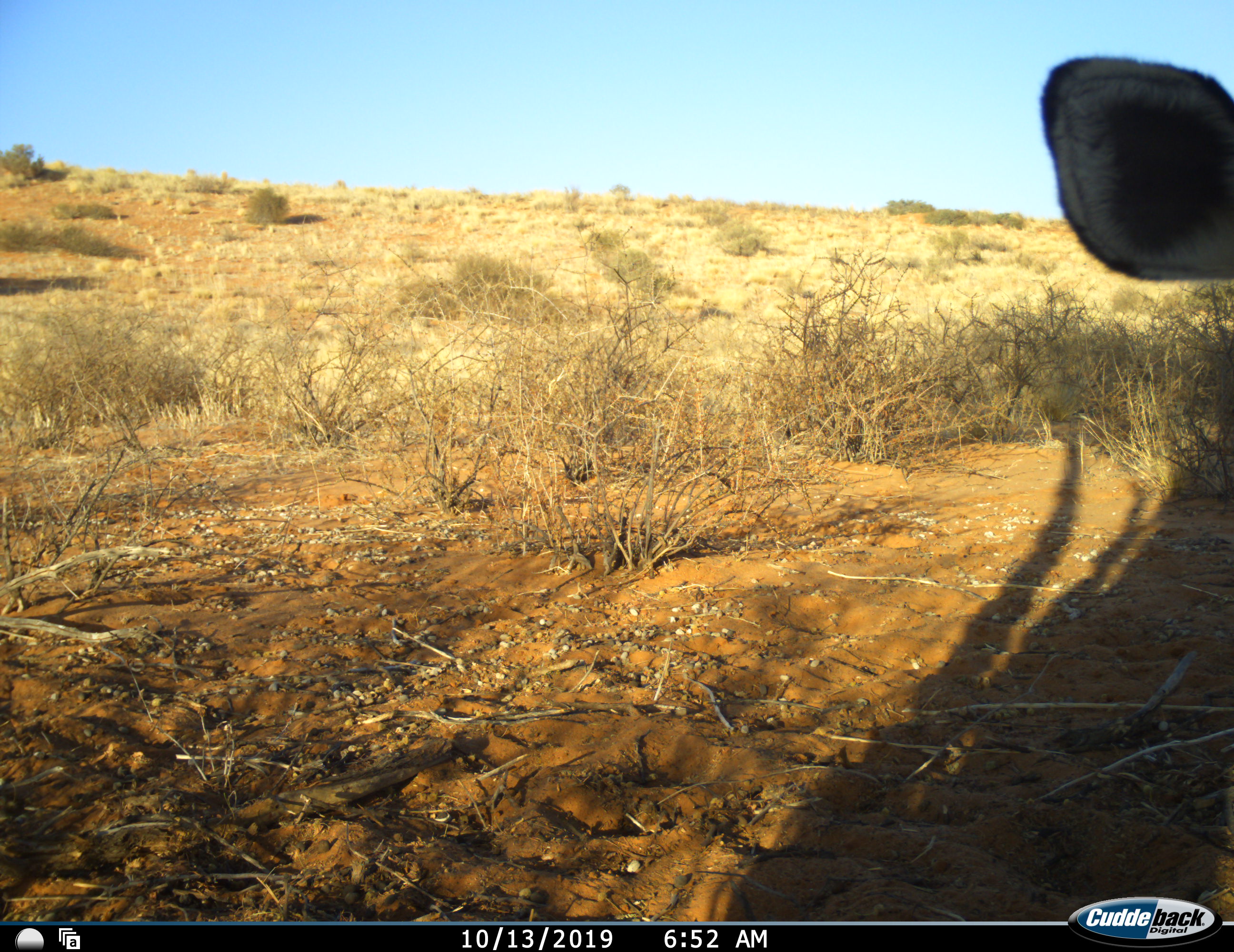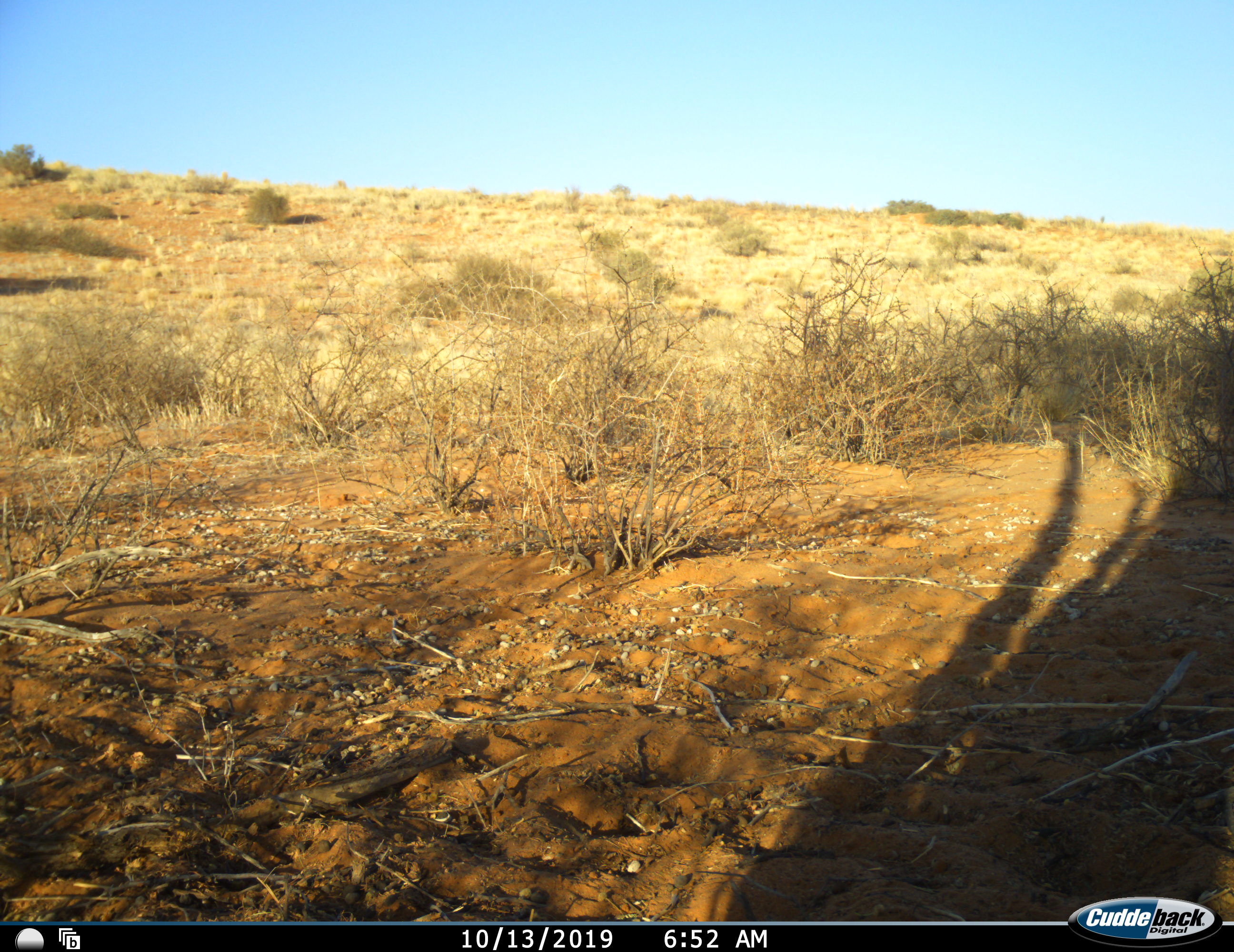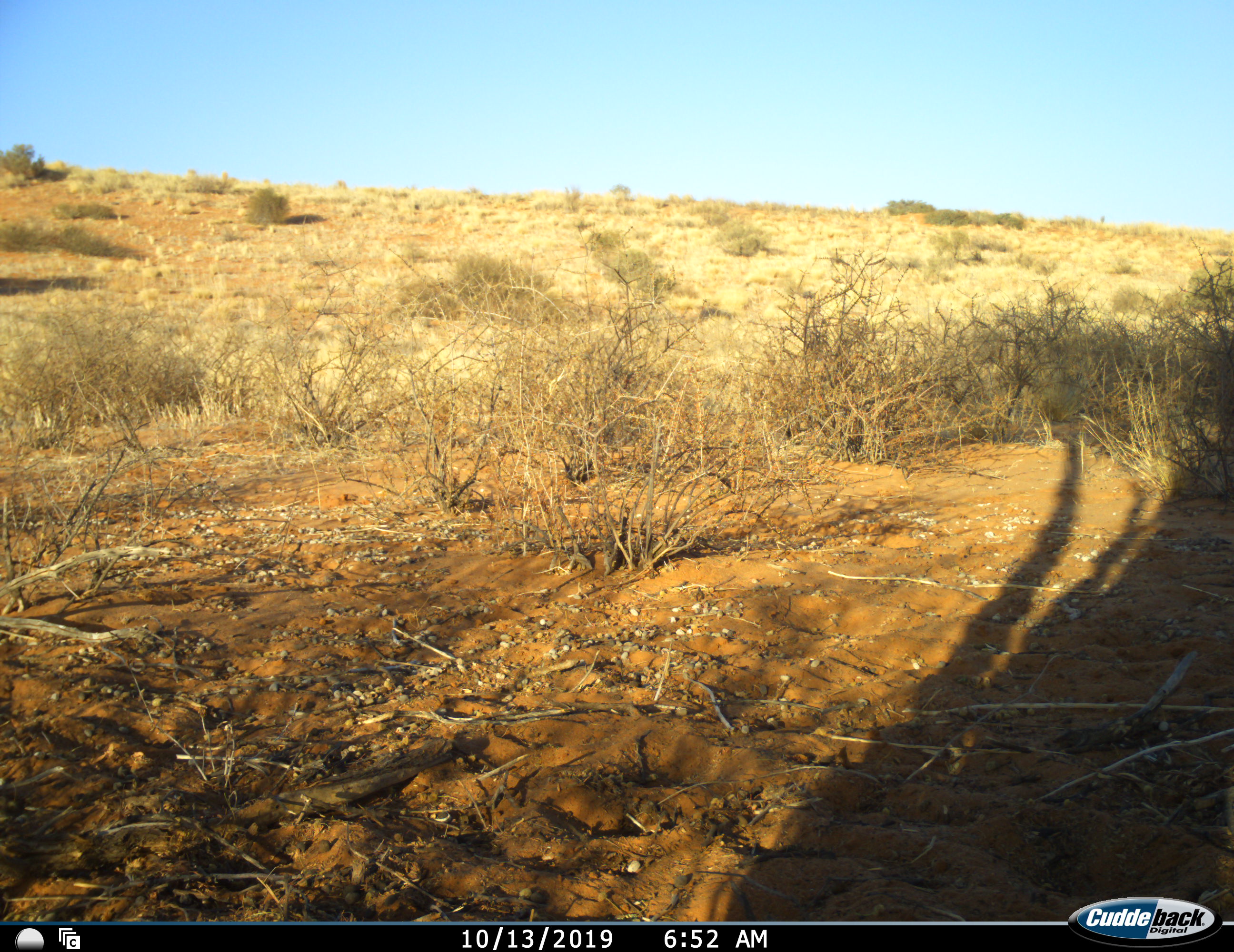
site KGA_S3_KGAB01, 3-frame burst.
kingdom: Animalia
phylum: Chordata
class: Mammalia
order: Artiodactyla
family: Bovidae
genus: Oryx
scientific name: Oryx gazella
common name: gemsbok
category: oryx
Oryx (gemsbok) (Oryx gazella), count 1. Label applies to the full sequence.